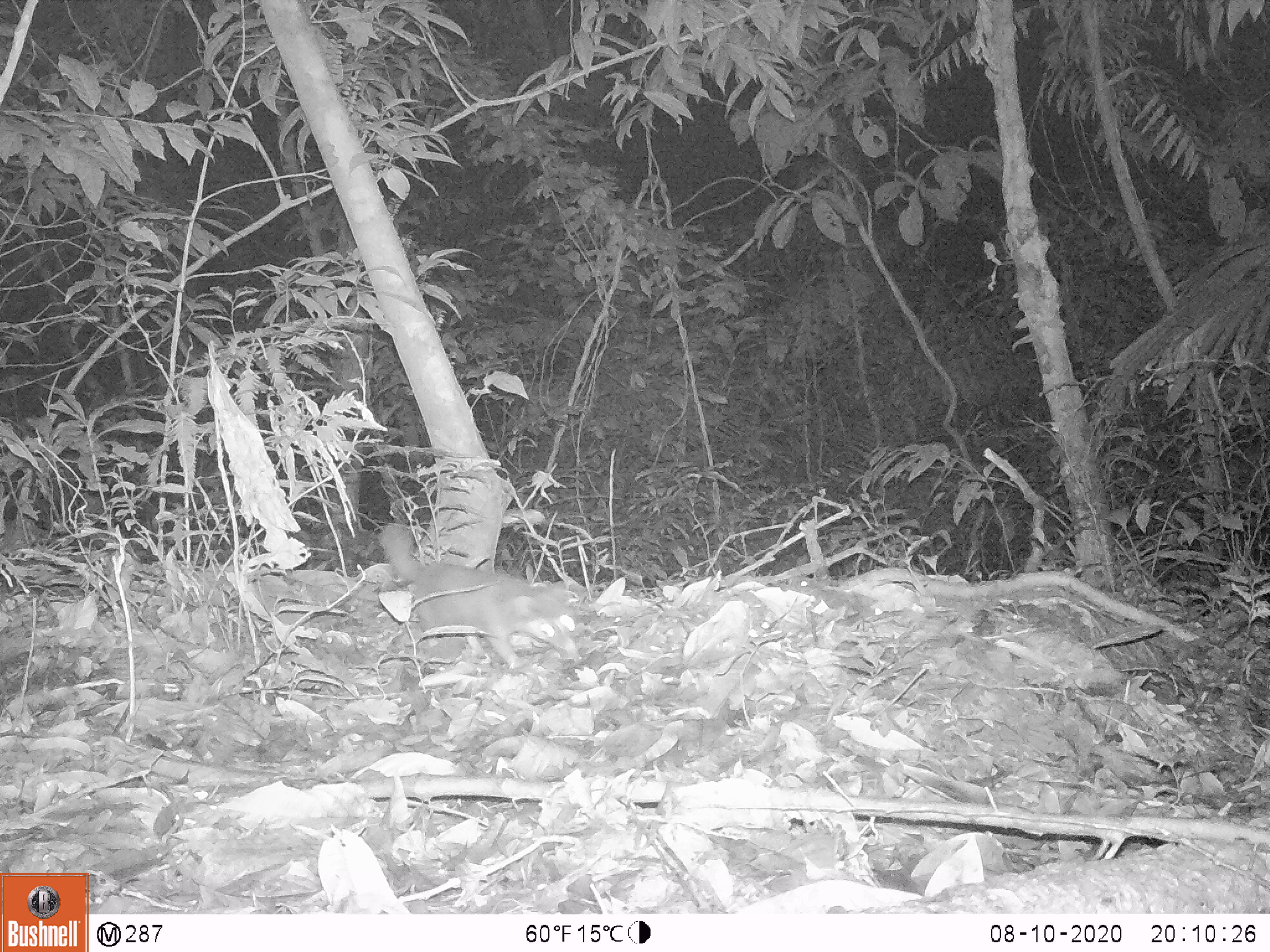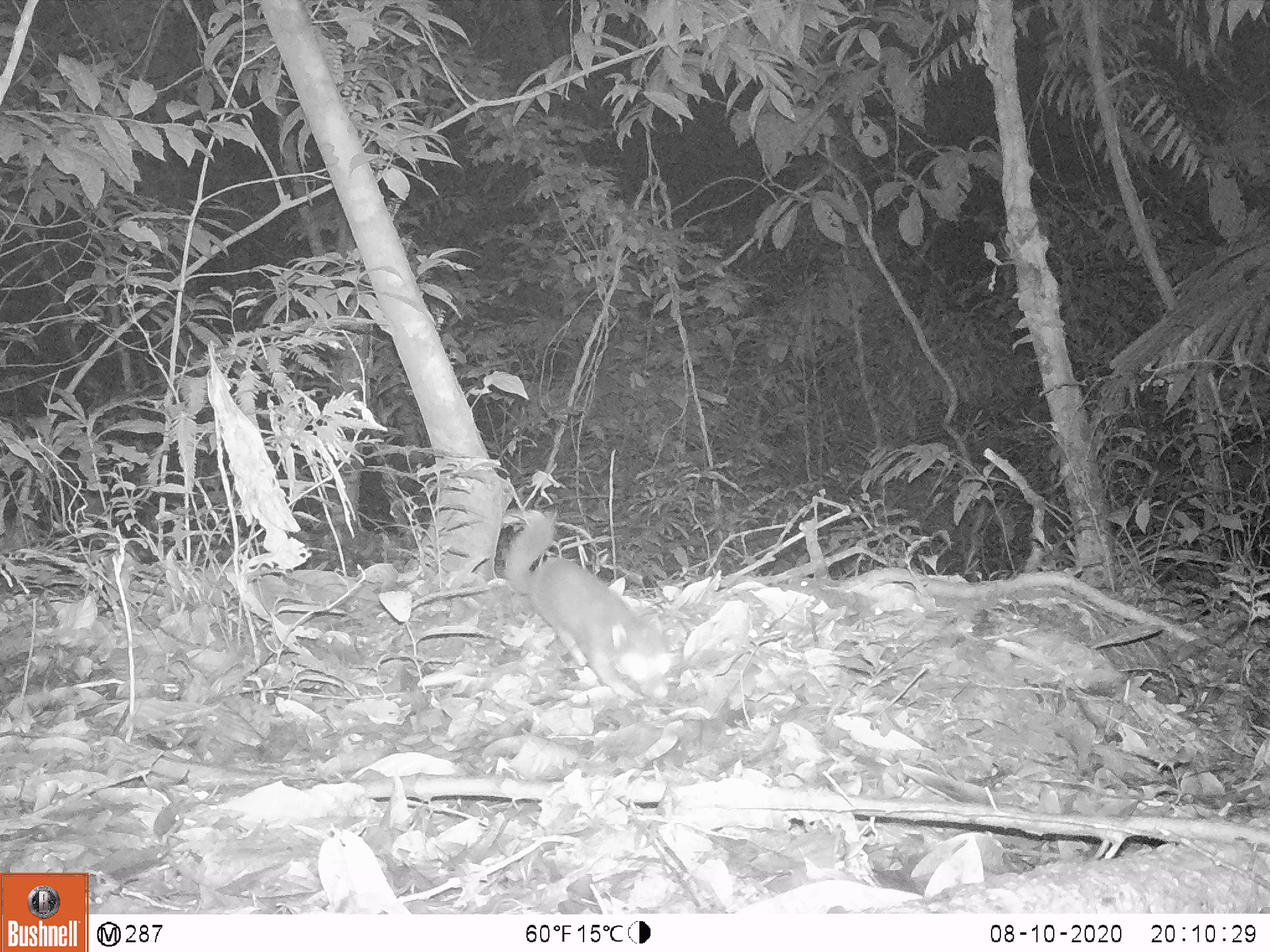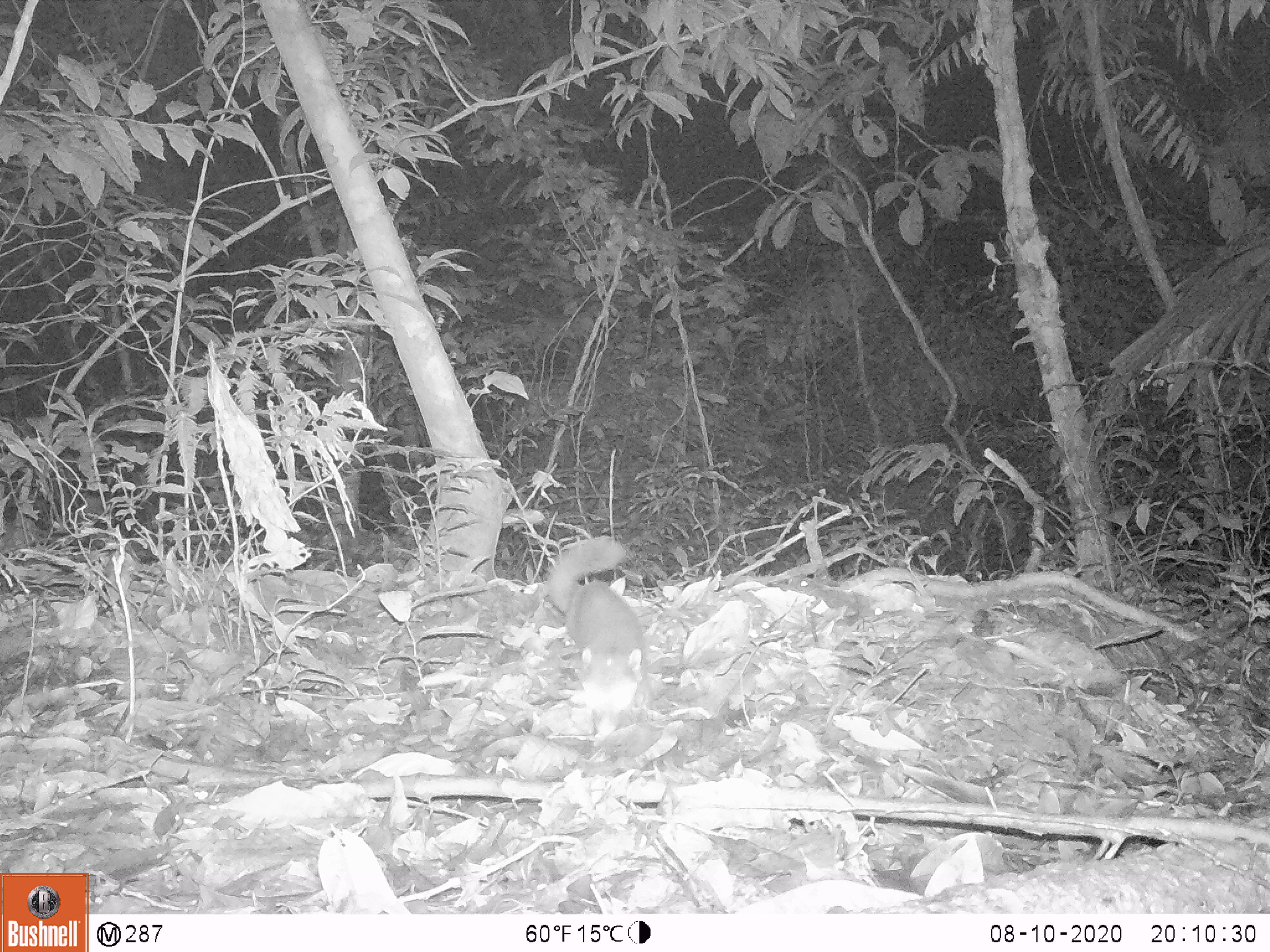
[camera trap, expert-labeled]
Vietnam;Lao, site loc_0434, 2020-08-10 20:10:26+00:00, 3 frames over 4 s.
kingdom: Animalia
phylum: Chordata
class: Mammalia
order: Carnivora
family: Mustelidae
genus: Melogale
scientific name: Melogale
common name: ferret badger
Ferret badger (Melogale). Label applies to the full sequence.